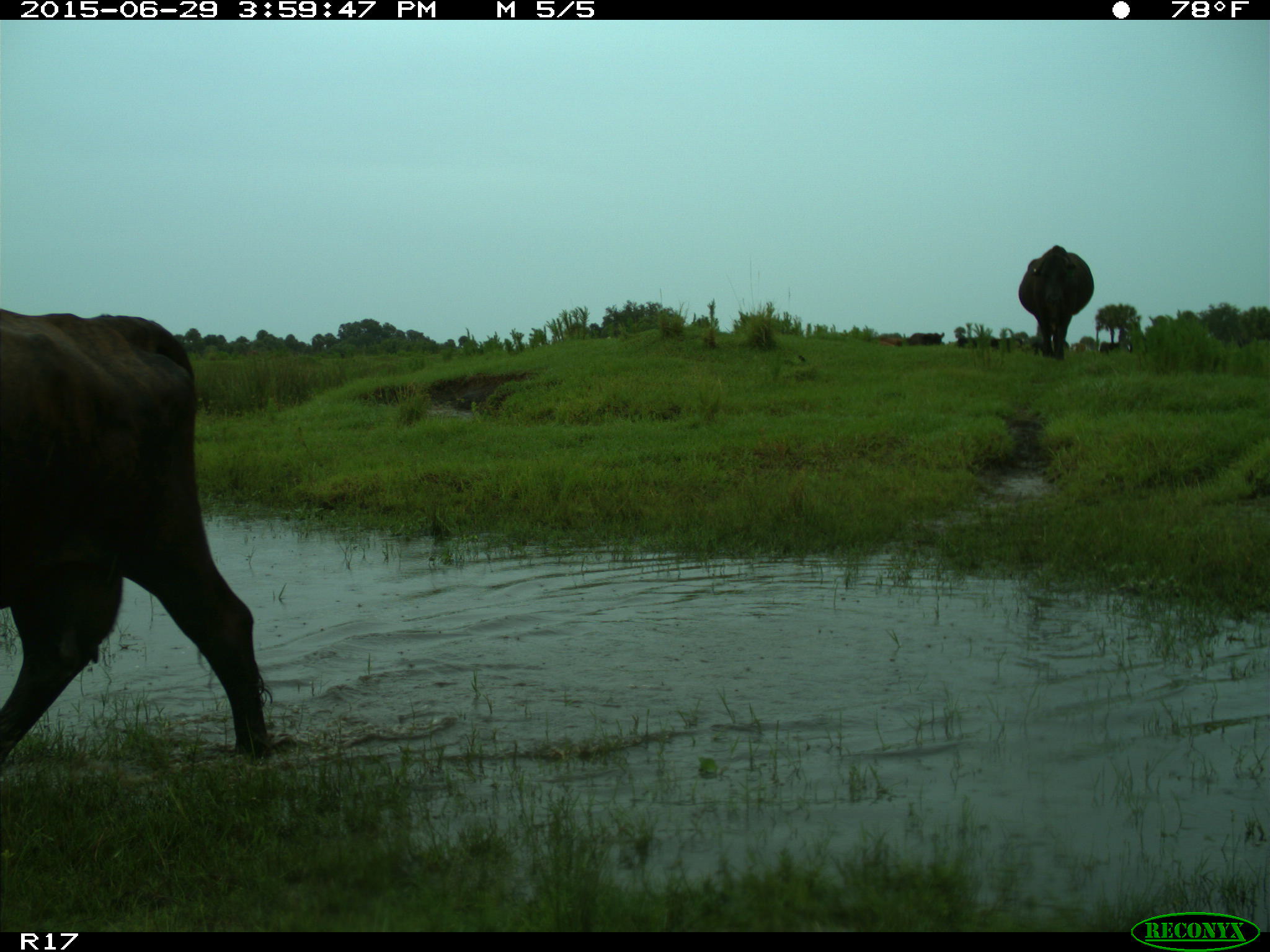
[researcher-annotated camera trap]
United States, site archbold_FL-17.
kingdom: Animalia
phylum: Chordata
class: Mammalia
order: Artiodactyla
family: Bovidae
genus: Bos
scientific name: Bos taurus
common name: domestic cow